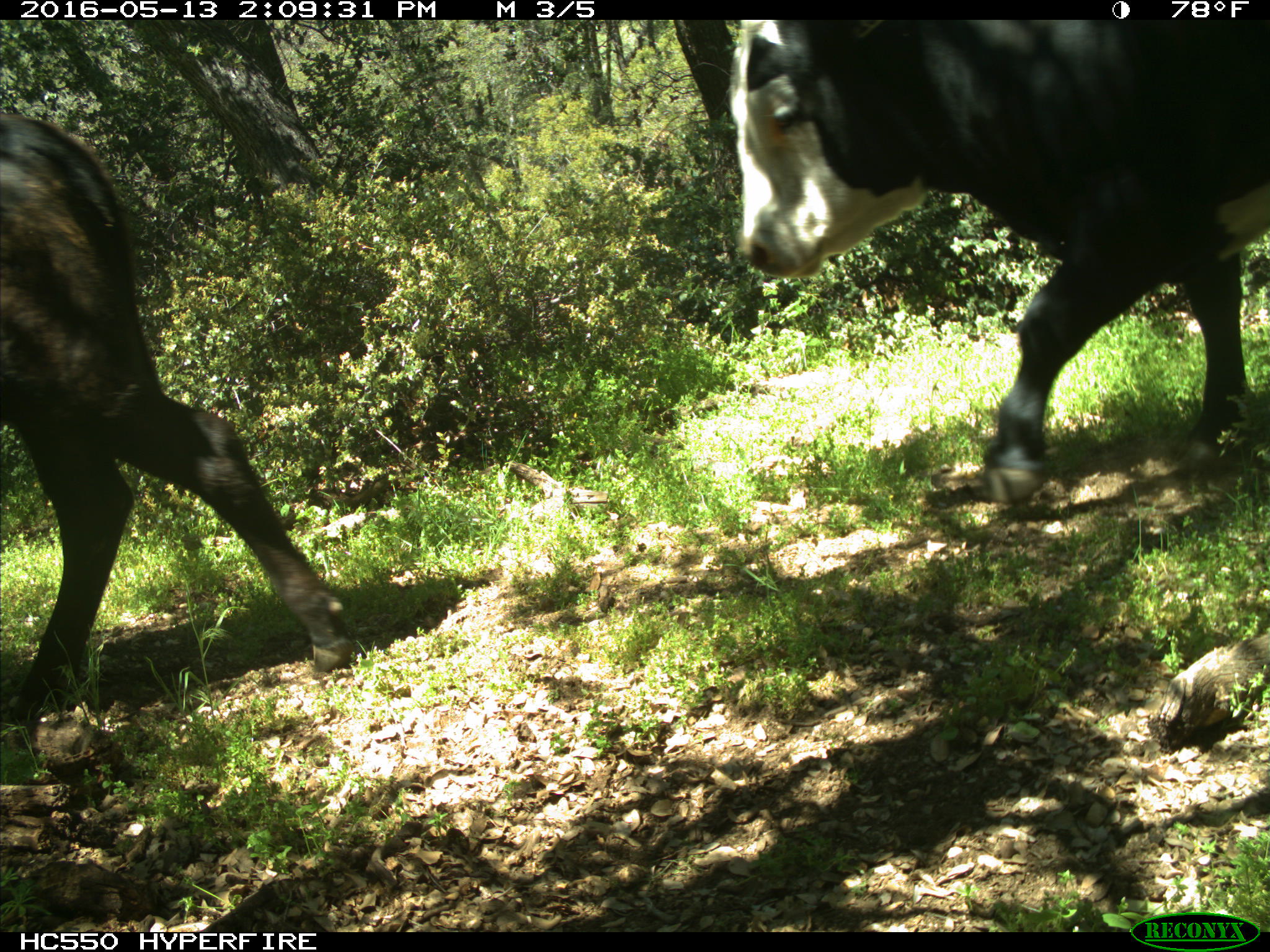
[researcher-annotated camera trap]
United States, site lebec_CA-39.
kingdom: Animalia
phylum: Chordata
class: Mammalia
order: Artiodactyla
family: Bovidae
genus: Bos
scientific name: Bos taurus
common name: domestic cow